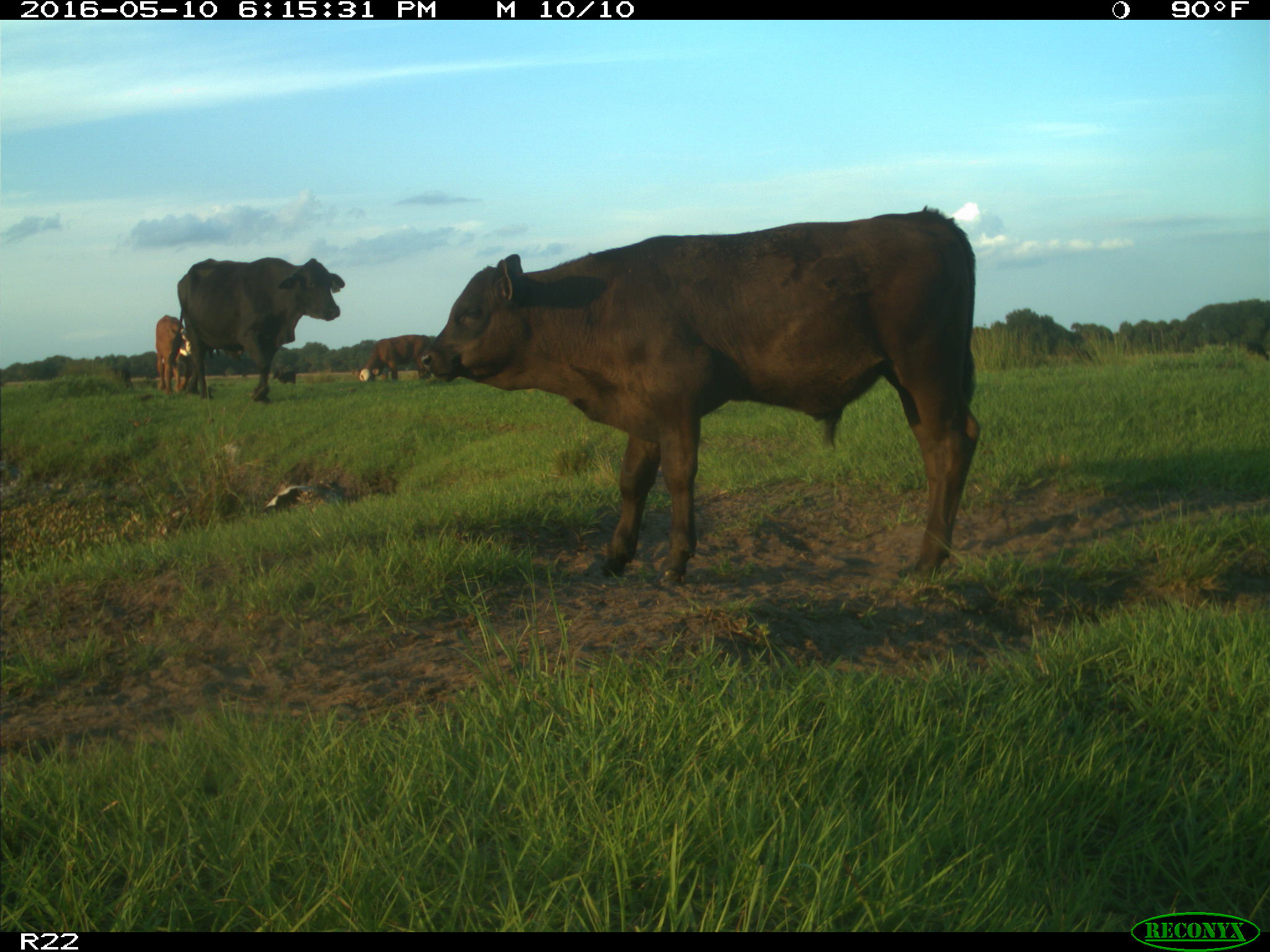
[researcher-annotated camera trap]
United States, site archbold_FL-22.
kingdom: Animalia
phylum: Chordata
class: Mammalia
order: Artiodactyla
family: Bovidae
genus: Bos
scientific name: Bos taurus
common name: domestic cow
Bos taurus (domestic cow).